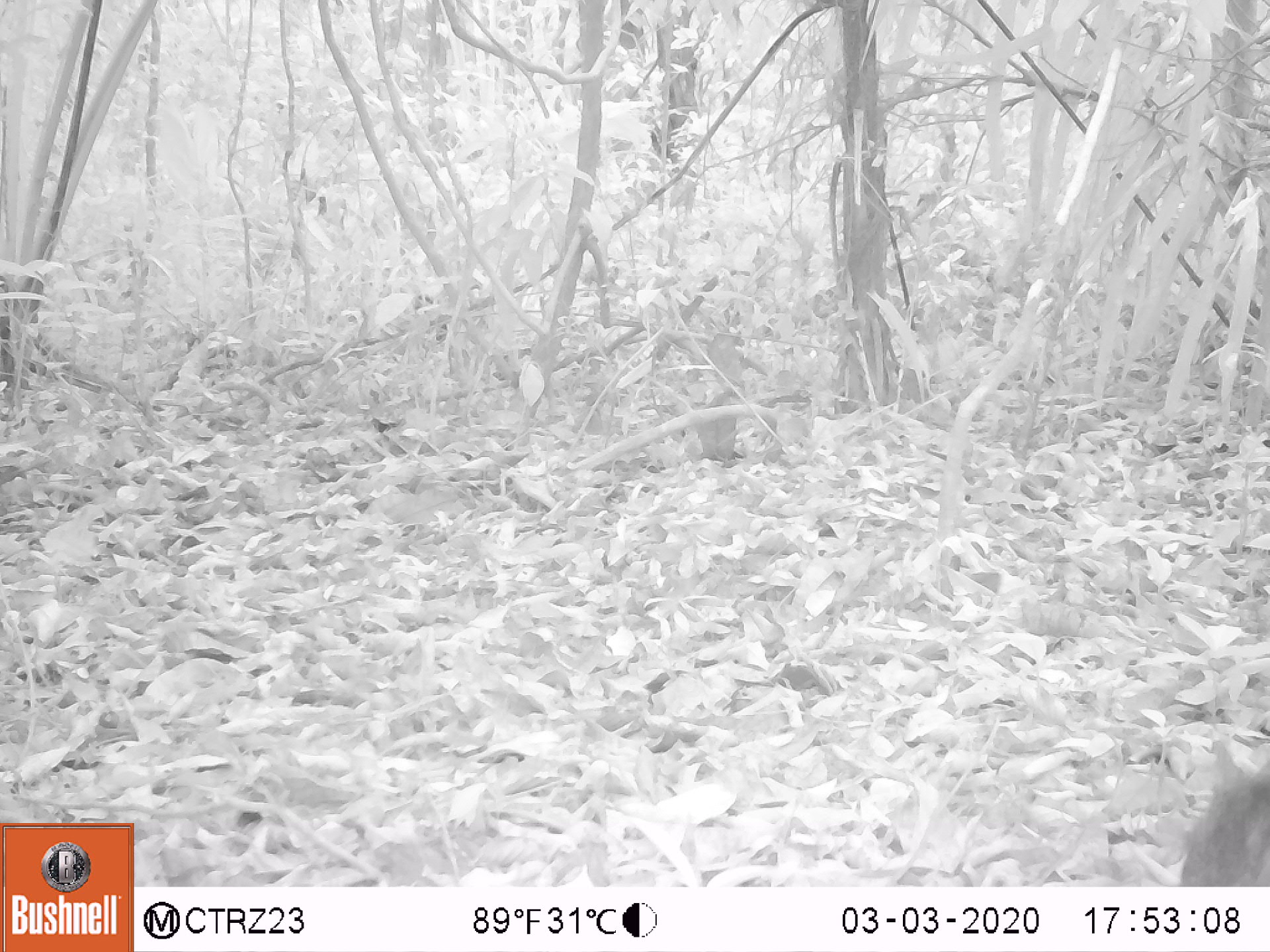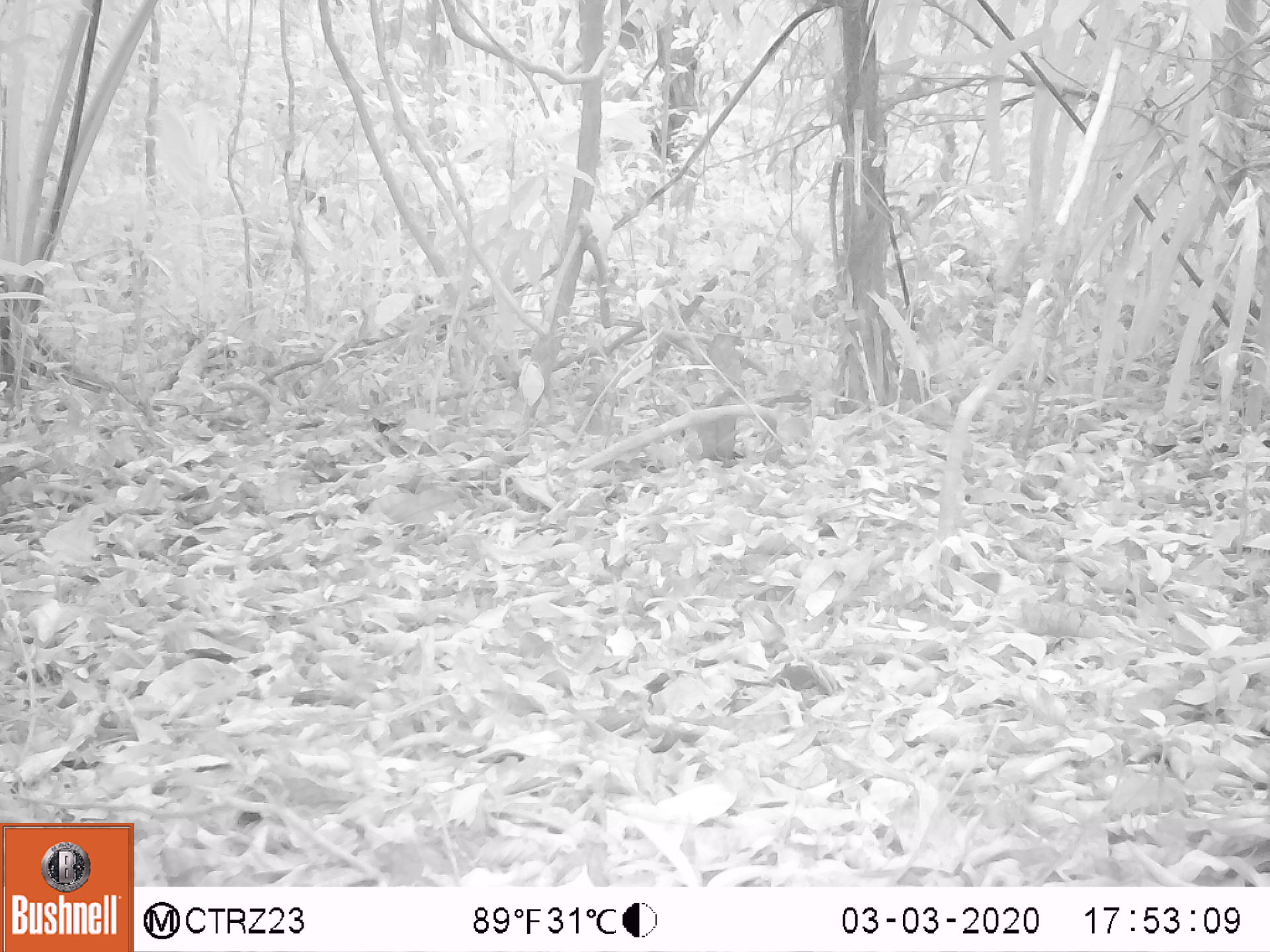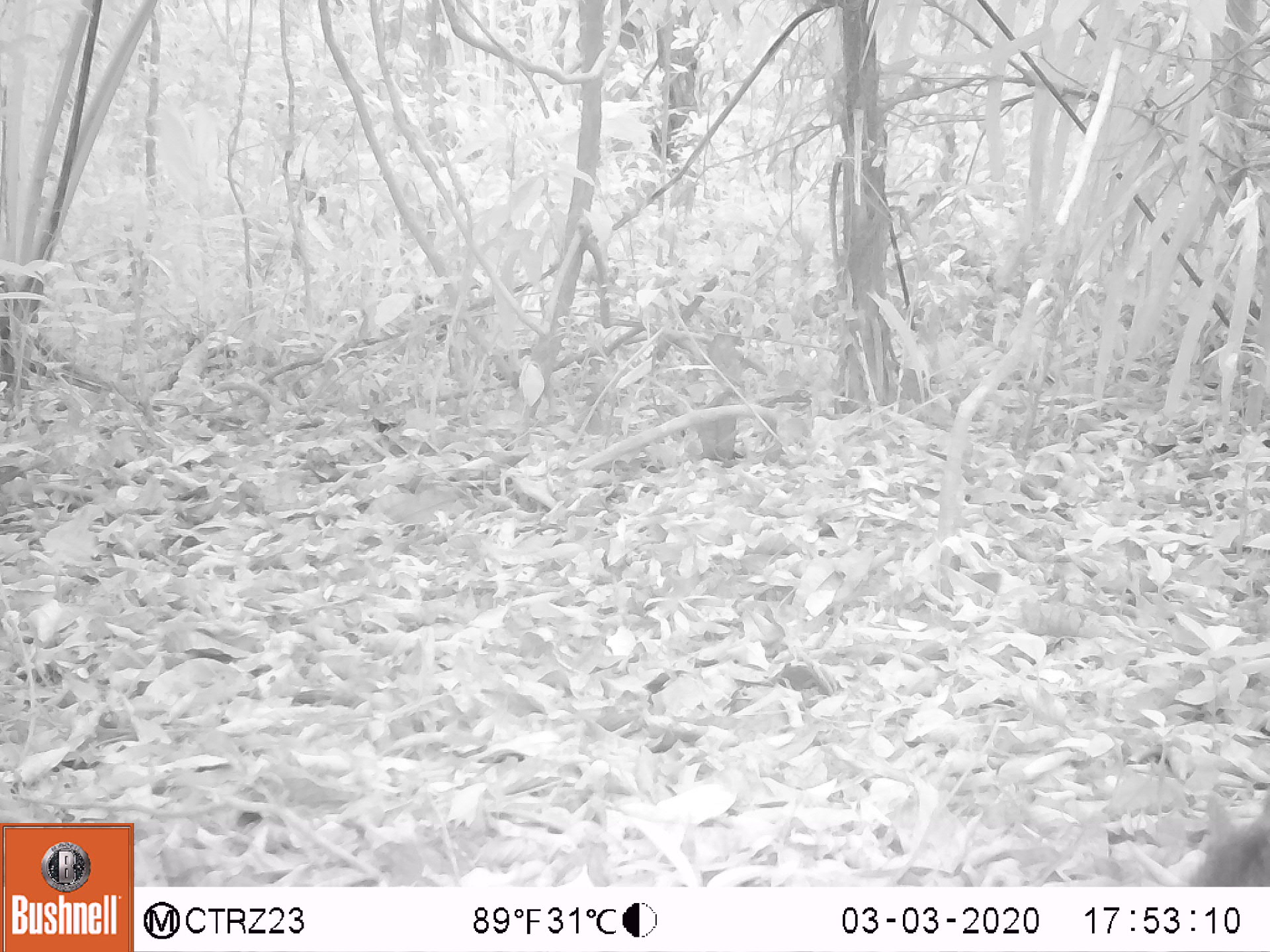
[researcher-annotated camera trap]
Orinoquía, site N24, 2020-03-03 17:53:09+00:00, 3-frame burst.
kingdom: Animalia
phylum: Chordata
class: Mammalia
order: Rodentia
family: Dasyproctidae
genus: Dasyprocta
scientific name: Dasyprocta fuliginosa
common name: black agouti